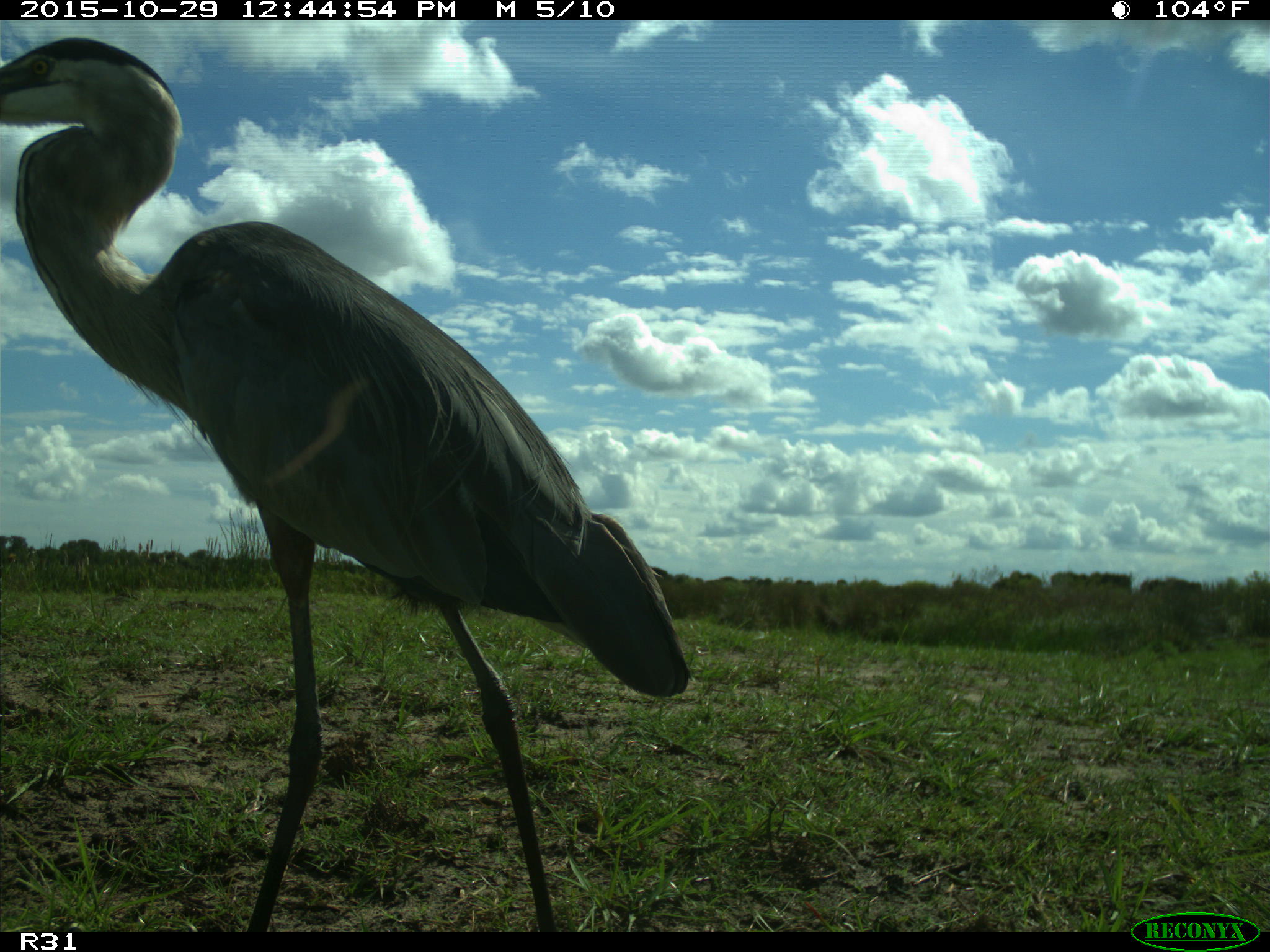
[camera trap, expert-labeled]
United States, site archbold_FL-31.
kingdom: Animalia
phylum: Chordata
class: Aves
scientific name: Aves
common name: birds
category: unidentified bird